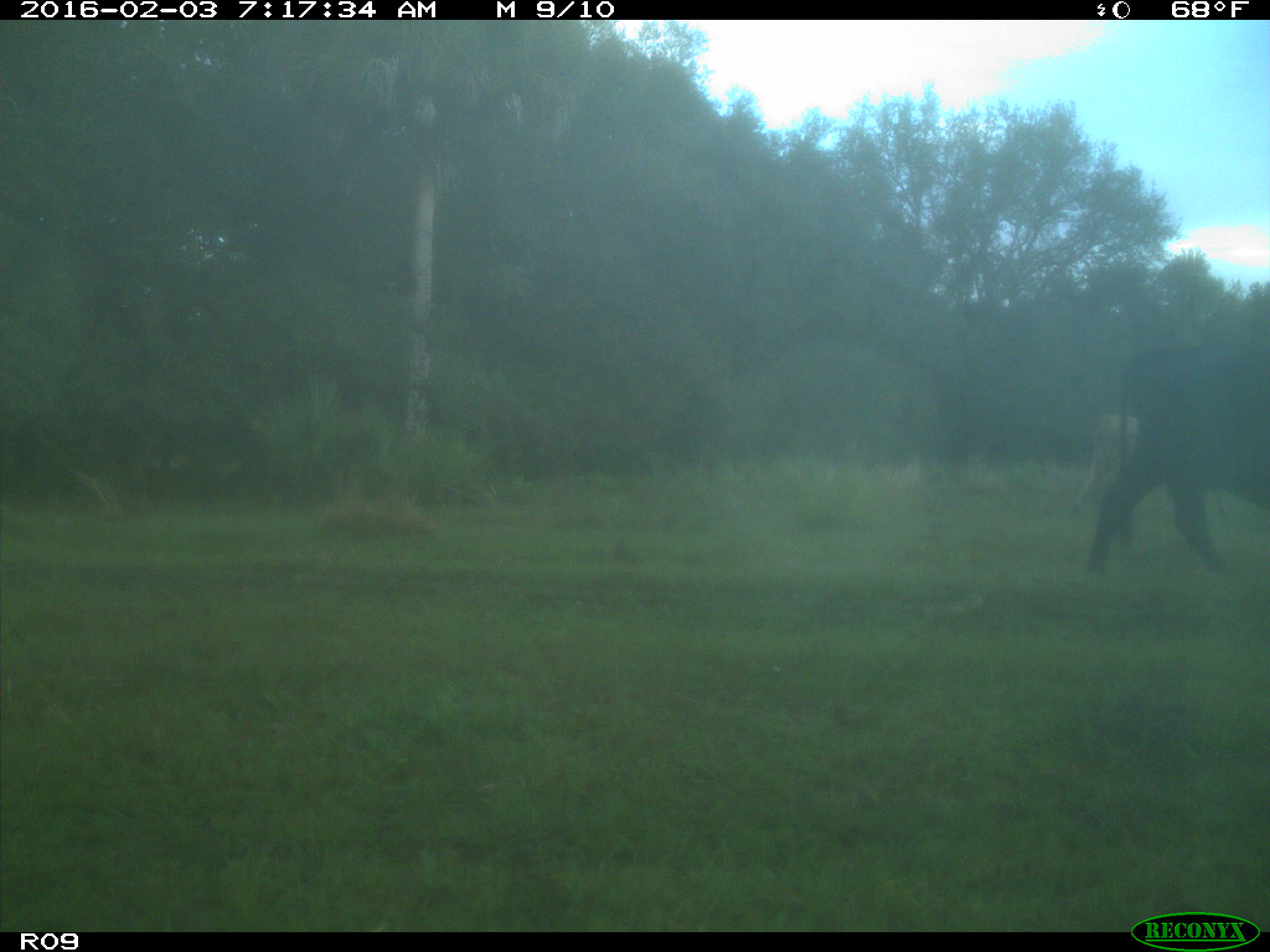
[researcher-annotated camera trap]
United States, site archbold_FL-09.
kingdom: Animalia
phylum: Chordata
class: Mammalia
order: Artiodactyla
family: Bovidae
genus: Bos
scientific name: Bos taurus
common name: domestic cow